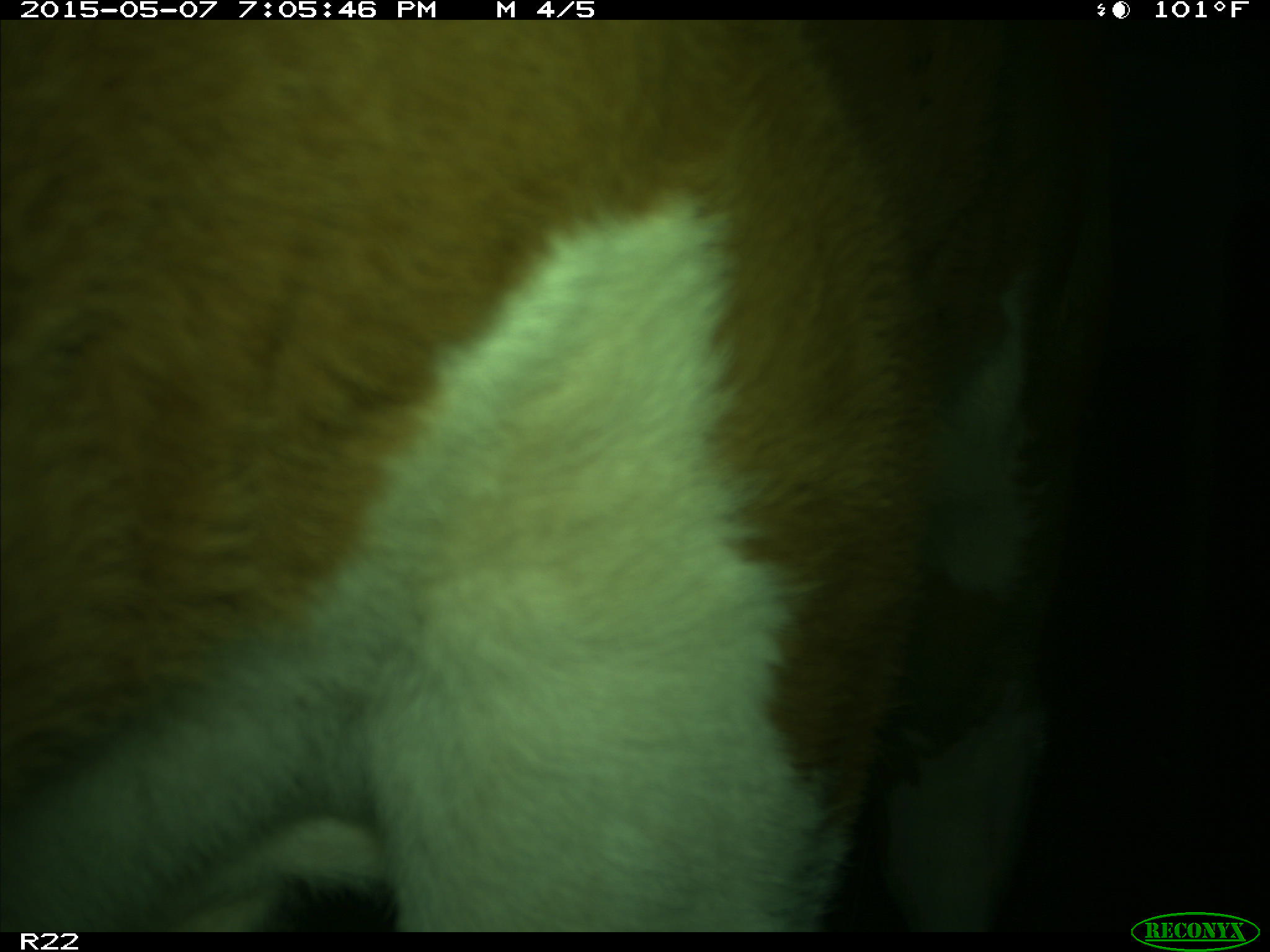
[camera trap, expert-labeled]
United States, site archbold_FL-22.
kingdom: Animalia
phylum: Chordata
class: Mammalia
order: Artiodactyla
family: Bovidae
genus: Bos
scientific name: Bos taurus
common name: domestic cow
Bos taurus (domestic cow).